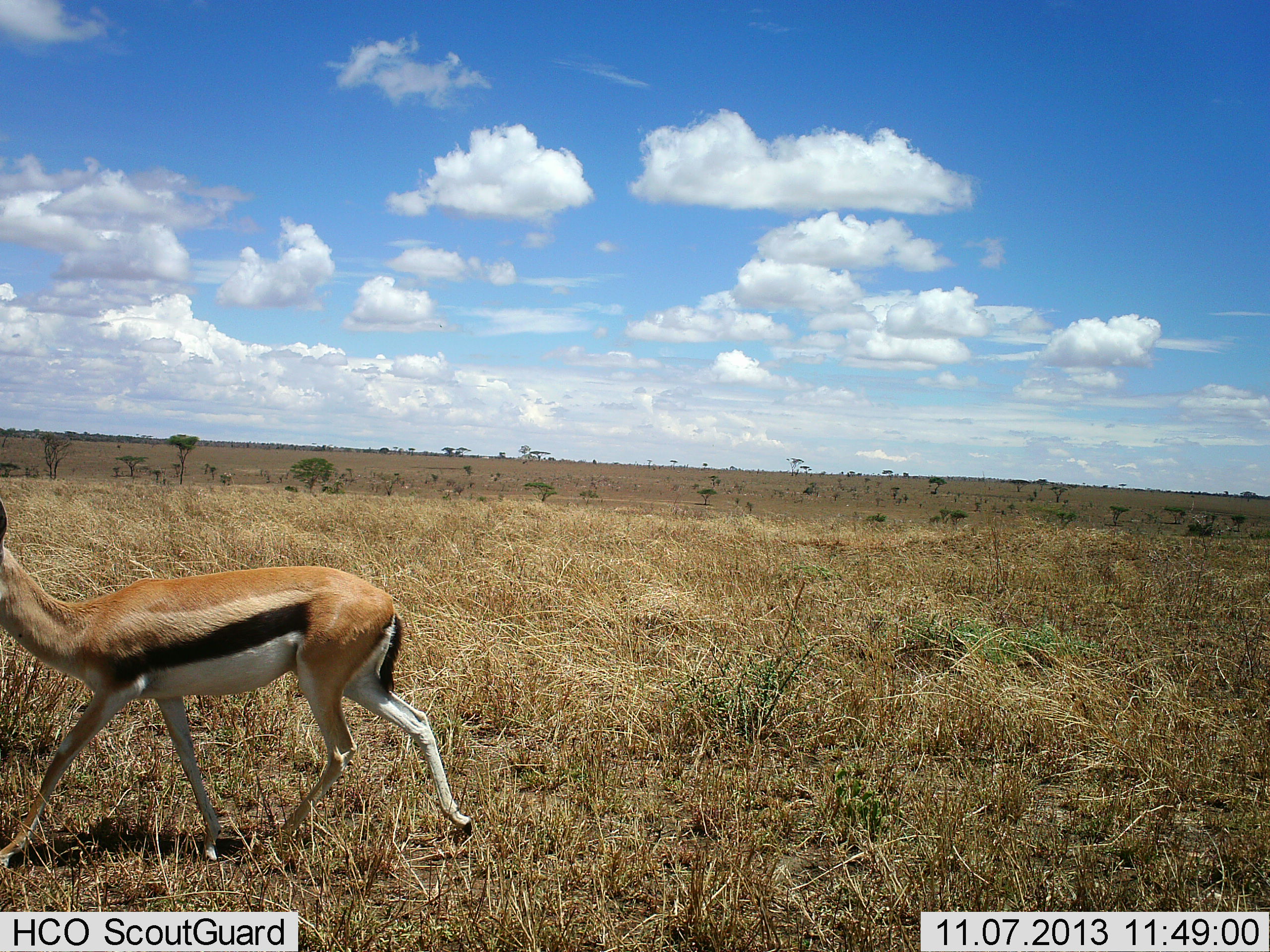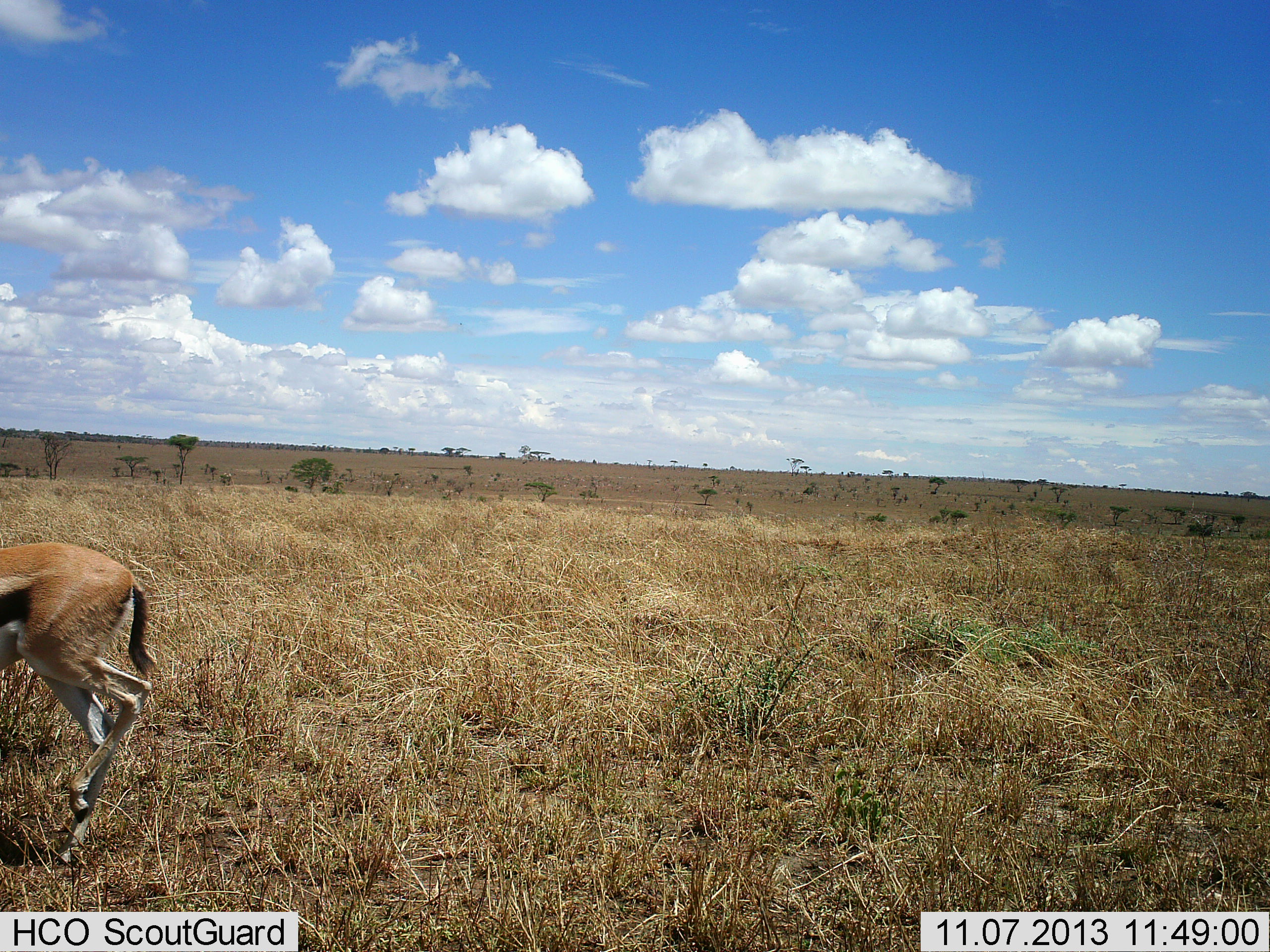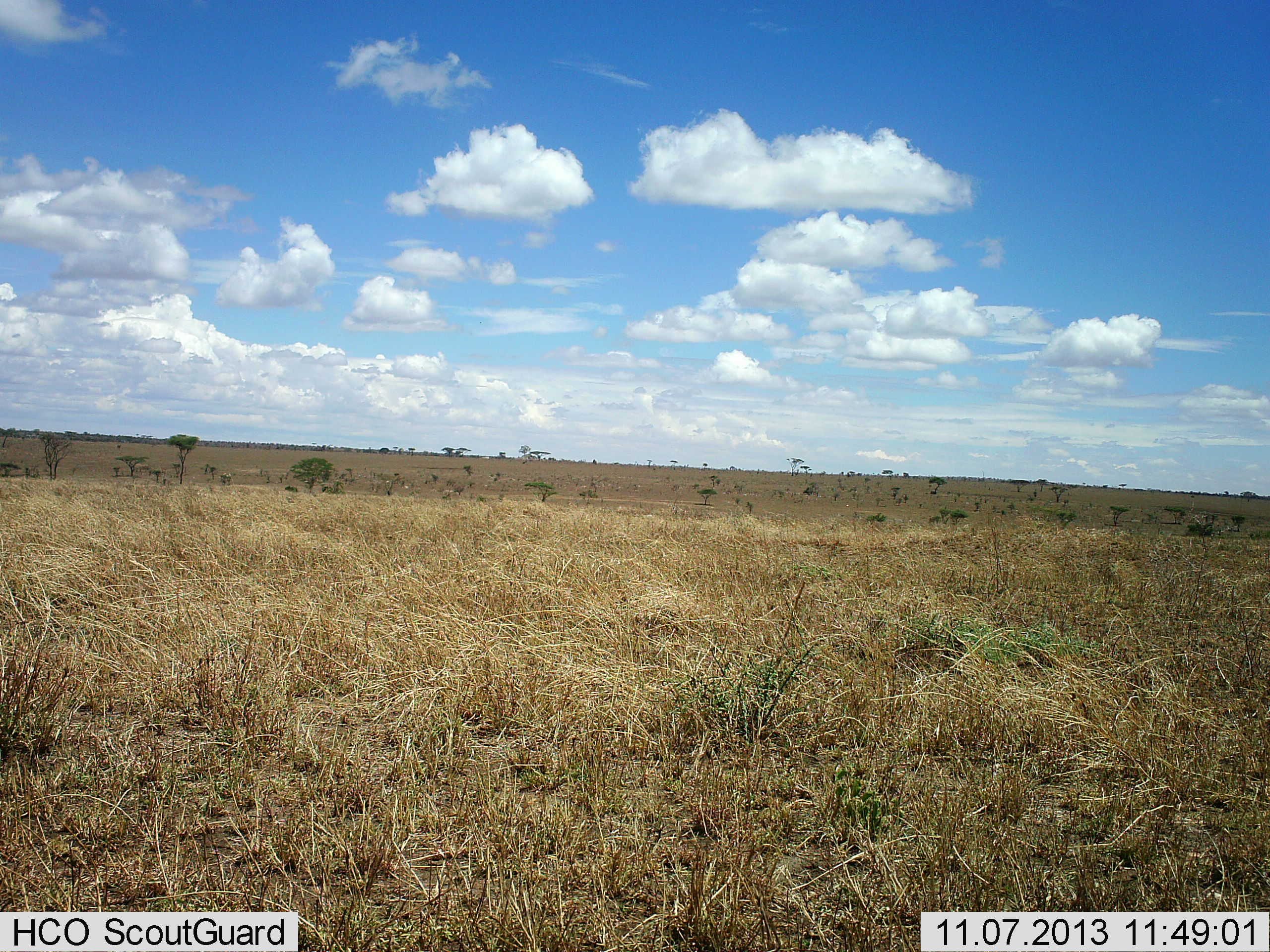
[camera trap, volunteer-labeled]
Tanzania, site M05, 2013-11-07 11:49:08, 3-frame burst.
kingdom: Animalia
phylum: Chordata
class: Mammalia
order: Artiodactyla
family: Bovidae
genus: Eudorcas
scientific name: Eudorcas thomsonii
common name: thomson's gazelle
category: gazellethomsons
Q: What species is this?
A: Gazellethomsons (thomson's gazelle) (Eudorcas thomsonii).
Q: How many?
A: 1.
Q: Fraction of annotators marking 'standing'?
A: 0%.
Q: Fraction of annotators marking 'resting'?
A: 0%.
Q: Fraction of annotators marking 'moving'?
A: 100%.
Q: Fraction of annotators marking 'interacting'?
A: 0%.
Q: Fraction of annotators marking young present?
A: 0%.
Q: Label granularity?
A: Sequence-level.